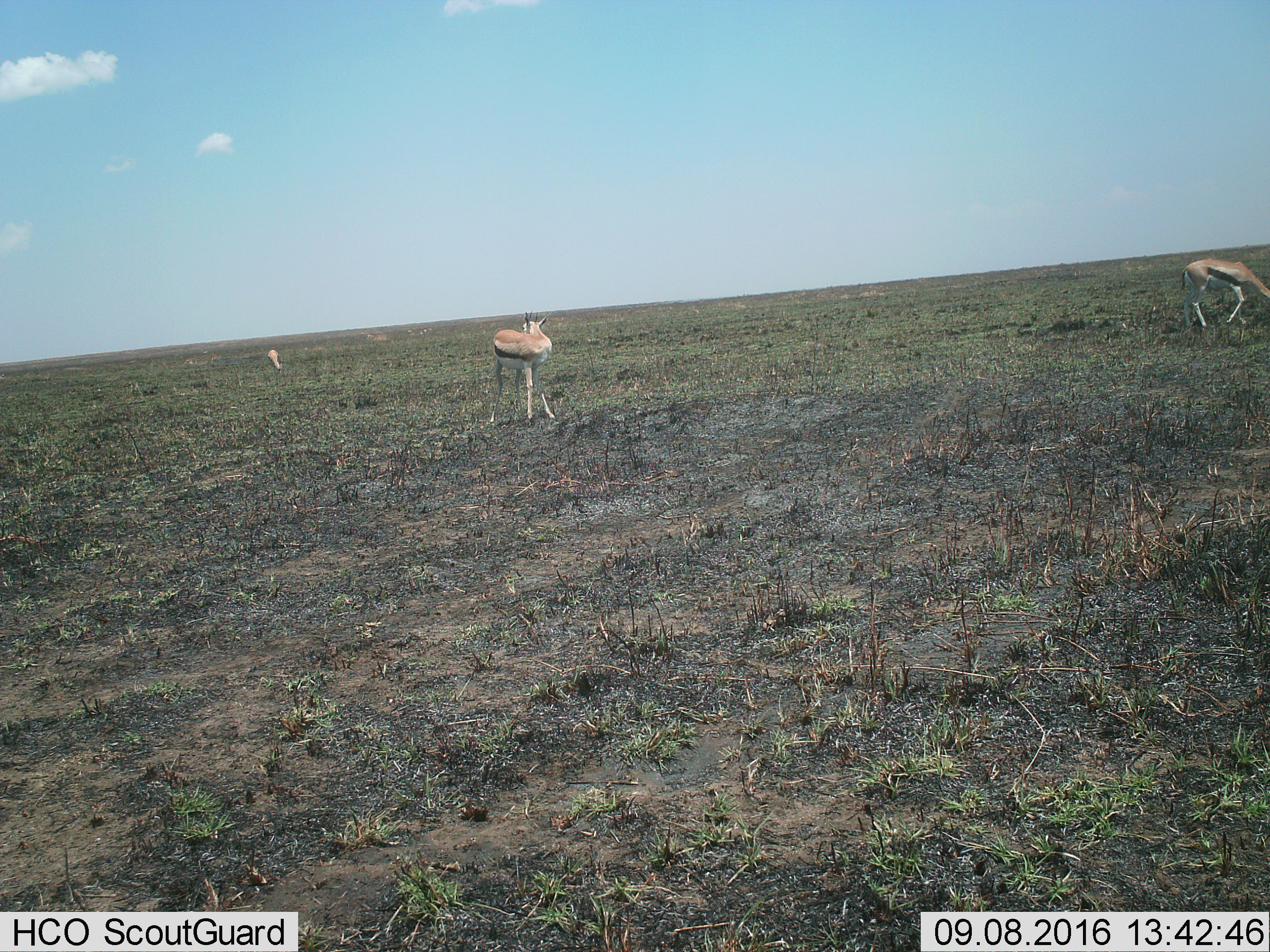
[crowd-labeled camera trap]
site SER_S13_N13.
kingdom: Animalia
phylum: Chordata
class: Mammalia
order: Artiodactyla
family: Bovidae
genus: Eudorcas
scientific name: Eudorcas thomsonii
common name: thomson's gazelle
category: gazellethomsons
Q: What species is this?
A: Gazellethomsons (thomson's gazelle) (Eudorcas thomsonii).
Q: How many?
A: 3.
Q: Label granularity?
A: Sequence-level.